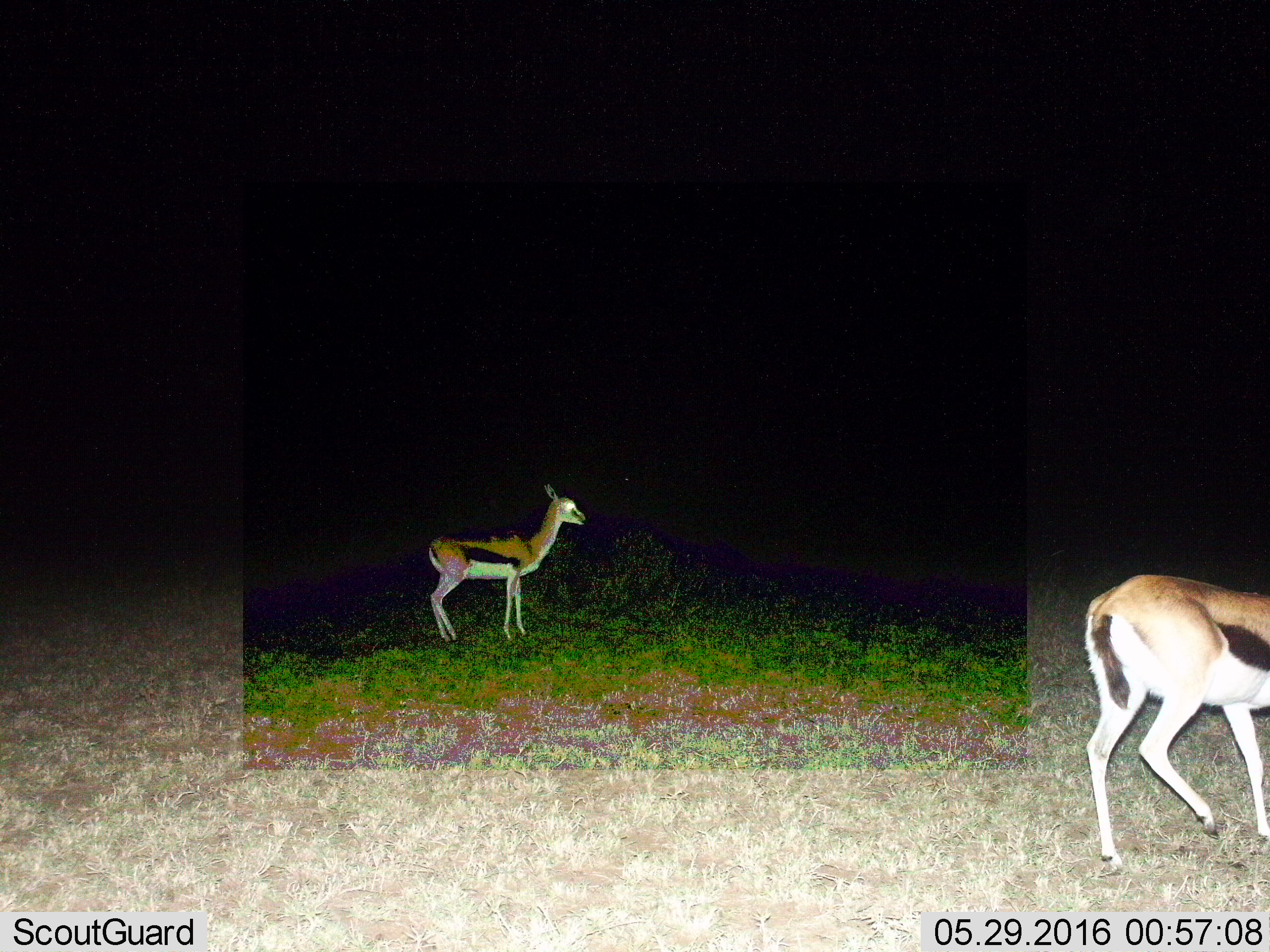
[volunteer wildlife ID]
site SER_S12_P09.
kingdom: Animalia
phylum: Chordata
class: Mammalia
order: Artiodactyla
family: Bovidae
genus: Eudorcas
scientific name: Eudorcas thomsonii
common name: thomson's gazelle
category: gazellethomsons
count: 2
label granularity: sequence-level